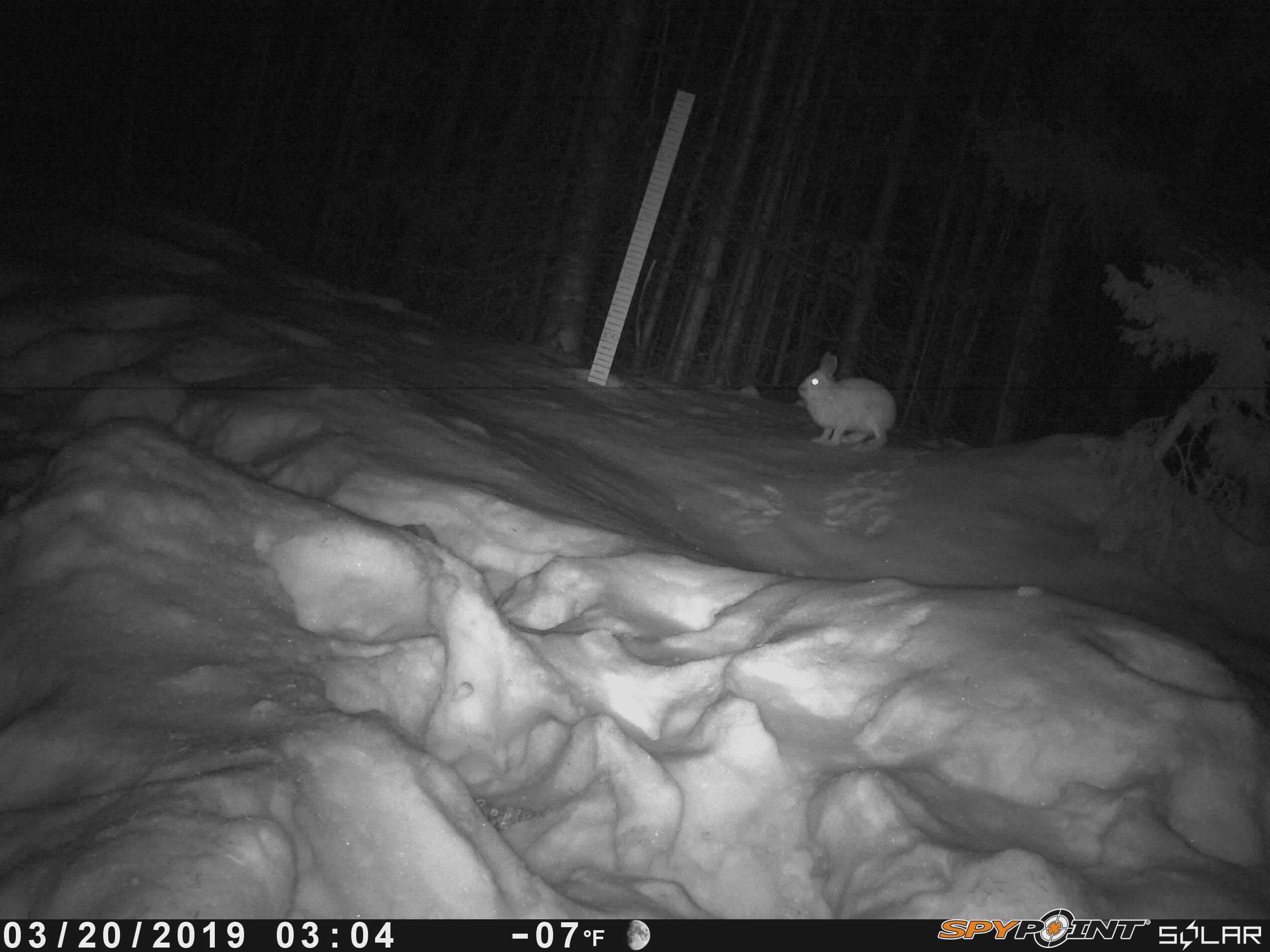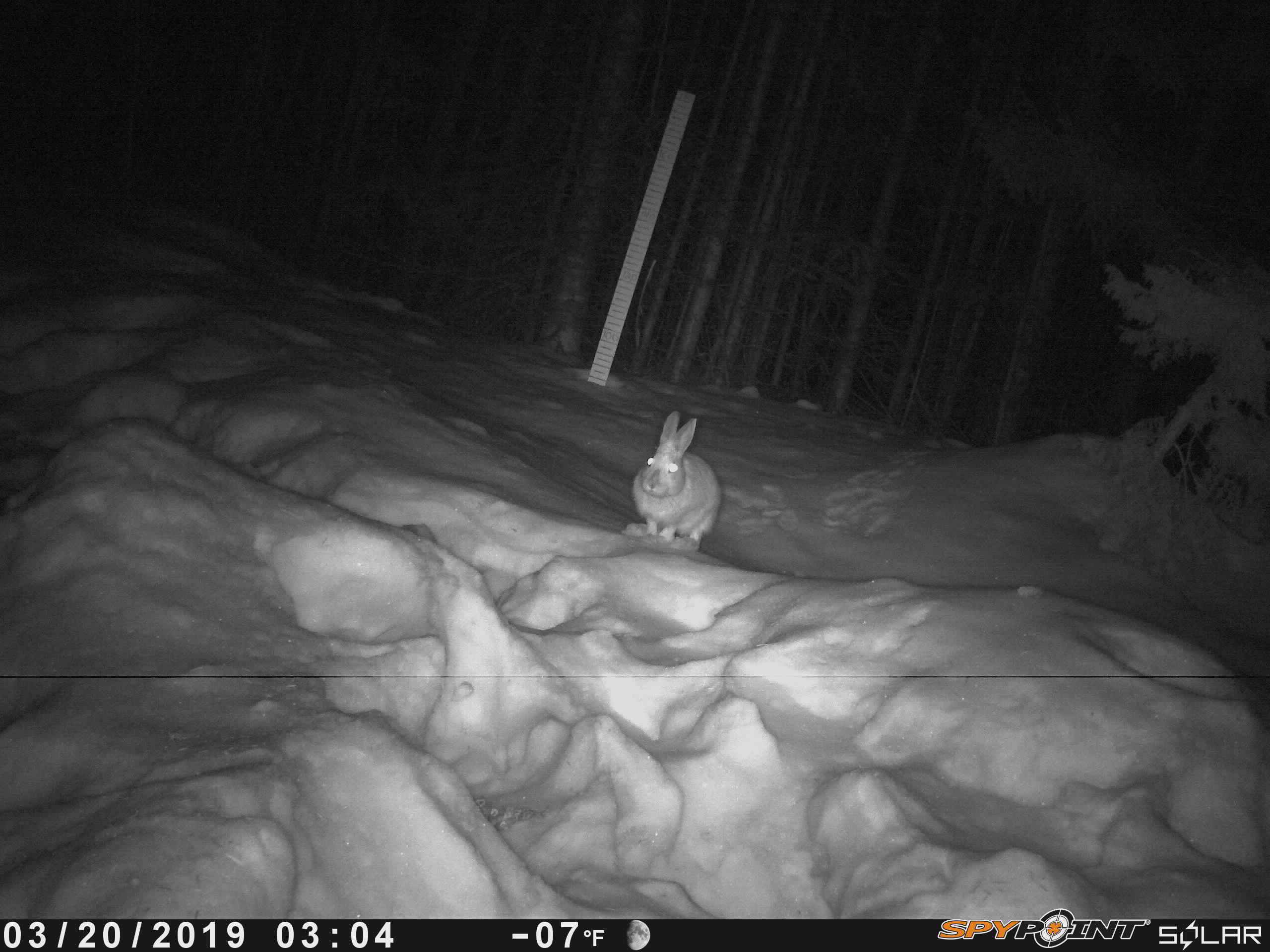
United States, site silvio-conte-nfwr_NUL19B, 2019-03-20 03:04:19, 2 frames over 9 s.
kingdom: Animalia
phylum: Chordata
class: Mammalia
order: Lagomorpha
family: Leporidae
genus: Lepus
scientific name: Lepus americanus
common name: snowshoe hare